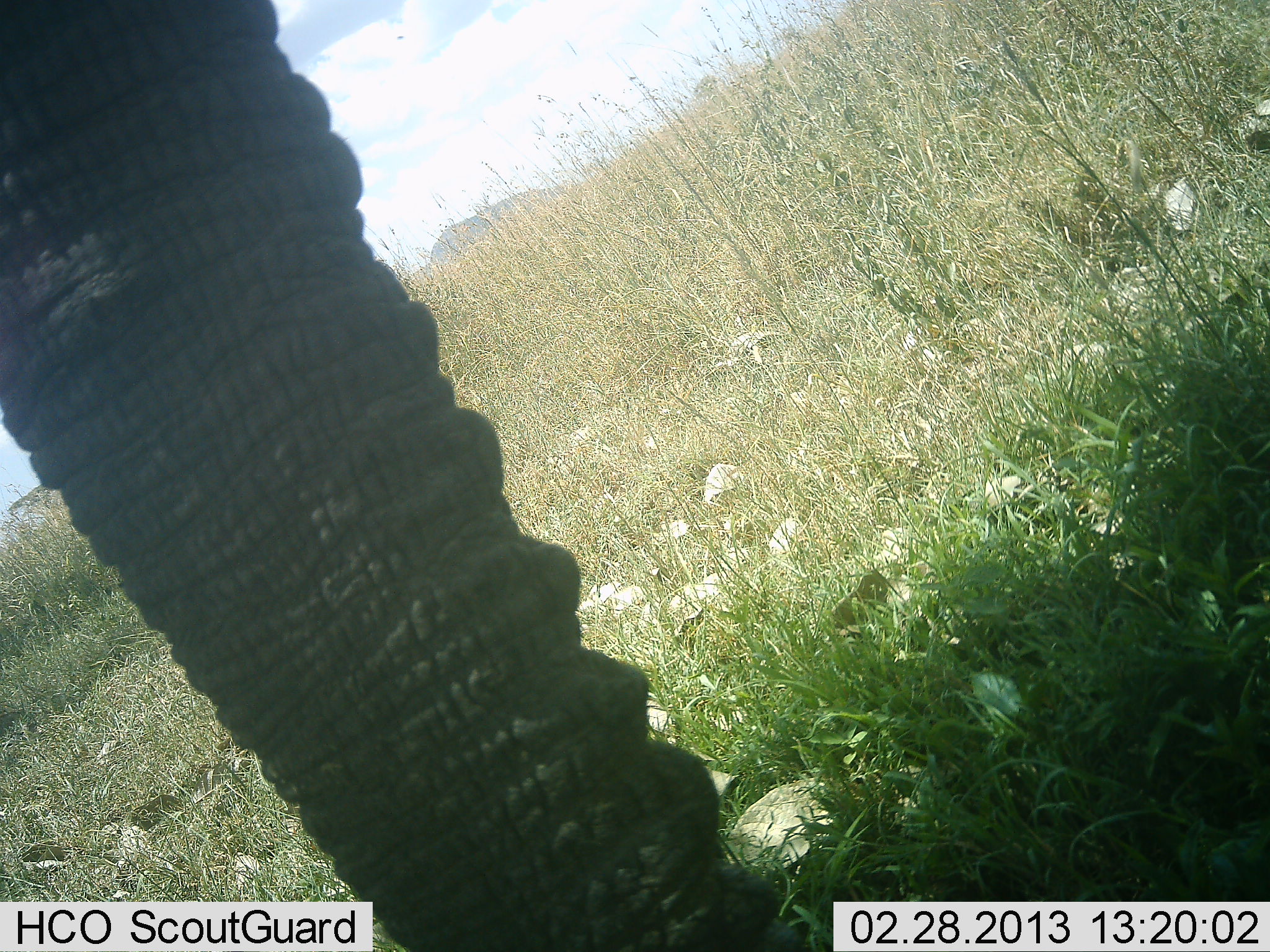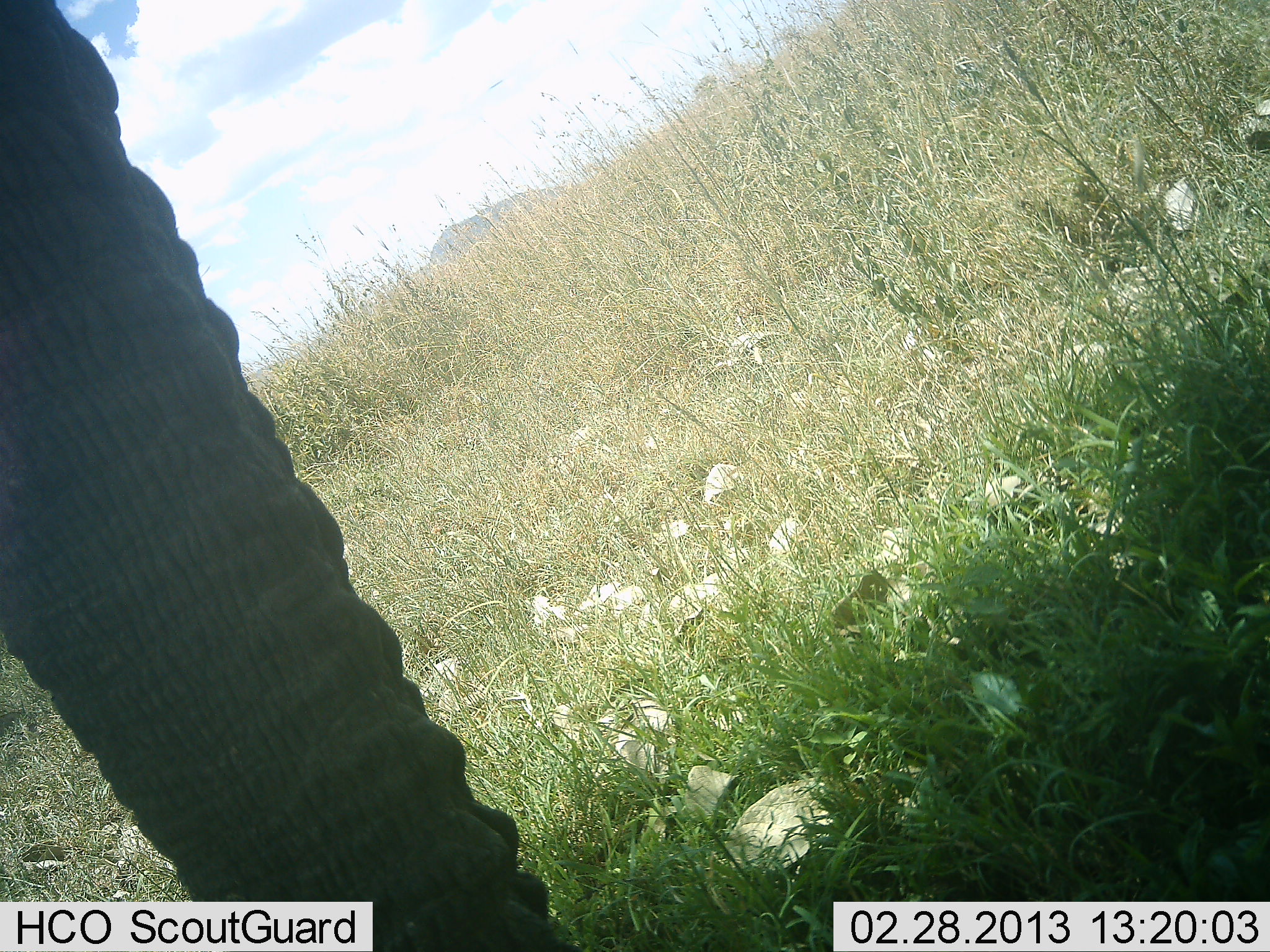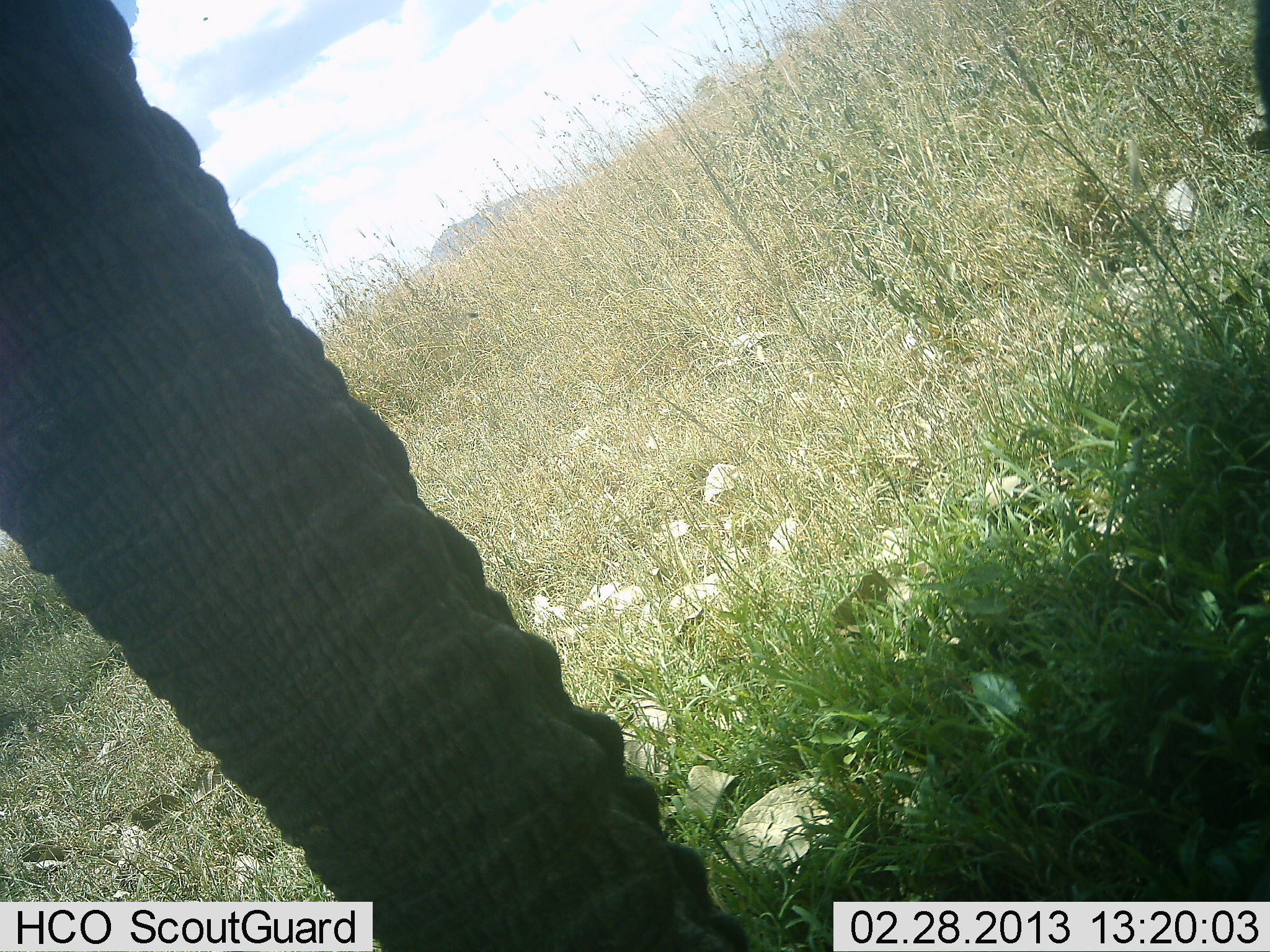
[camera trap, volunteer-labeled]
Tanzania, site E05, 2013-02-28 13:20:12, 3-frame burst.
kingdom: Animalia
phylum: Chordata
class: Mammalia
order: Proboscidea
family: Elephantidae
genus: Loxodonta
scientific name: Loxodonta africana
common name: african bush elephant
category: elephant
Elephant (african bush elephant) (Loxodonta africana), count 1. Behavior (volunteer vote fractions): standing 70%, resting 4%, moving 17%, interacting 4%. Young present (vote fraction): 0%. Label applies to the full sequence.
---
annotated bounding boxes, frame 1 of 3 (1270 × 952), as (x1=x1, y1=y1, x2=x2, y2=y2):
animal: (x1=0, y1=1, x2=821, y2=951)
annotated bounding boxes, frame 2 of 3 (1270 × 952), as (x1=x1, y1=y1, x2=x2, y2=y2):
animal: (x1=0, y1=1, x2=578, y2=951)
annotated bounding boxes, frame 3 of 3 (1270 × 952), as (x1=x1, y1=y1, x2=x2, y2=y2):
animal: (x1=1, y1=0, x2=759, y2=950)